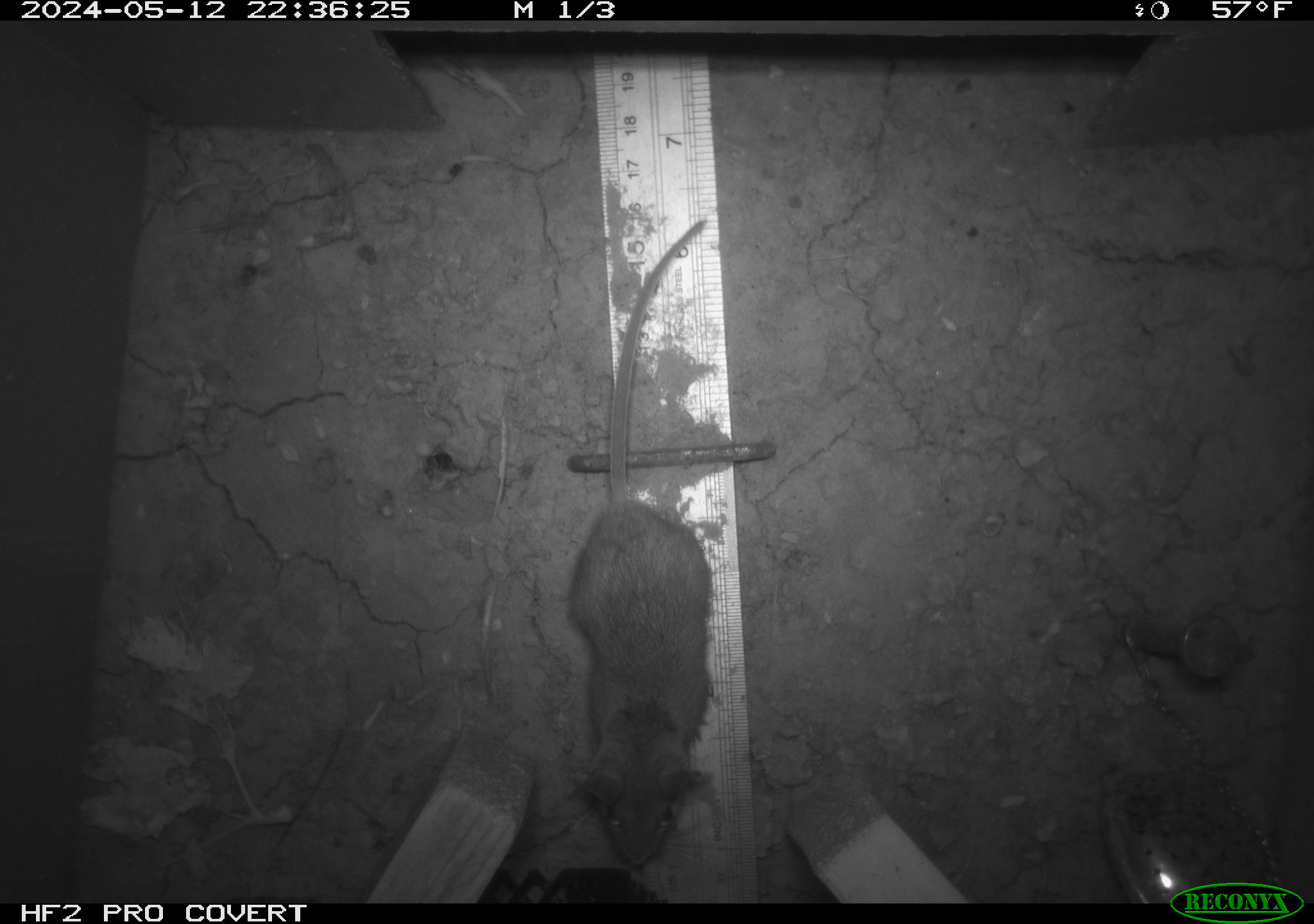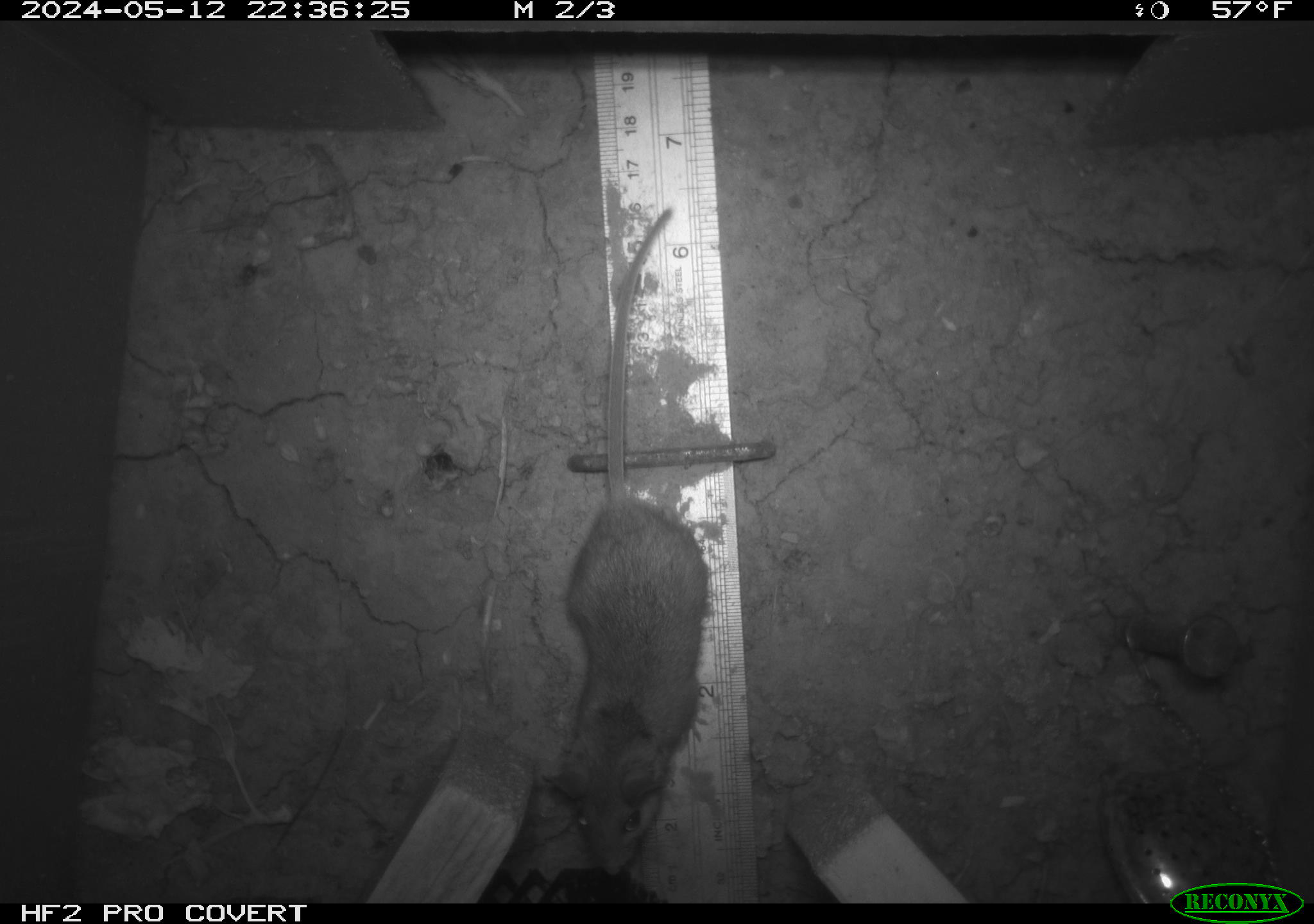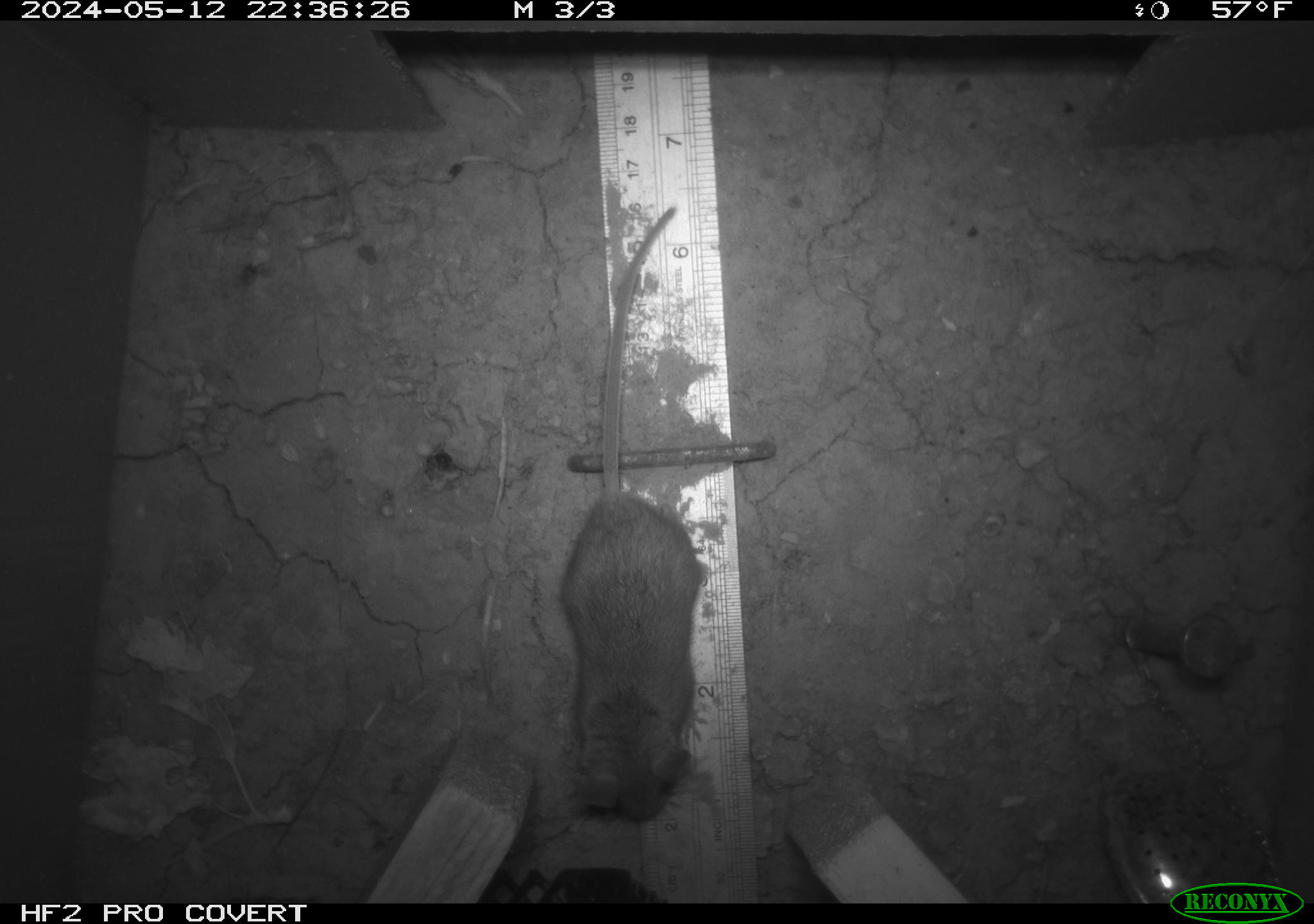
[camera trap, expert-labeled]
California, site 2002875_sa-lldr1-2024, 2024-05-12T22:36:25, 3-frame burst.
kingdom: Animalia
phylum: Chordata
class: Mammalia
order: Rodentia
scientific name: Rodentia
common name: mouse species